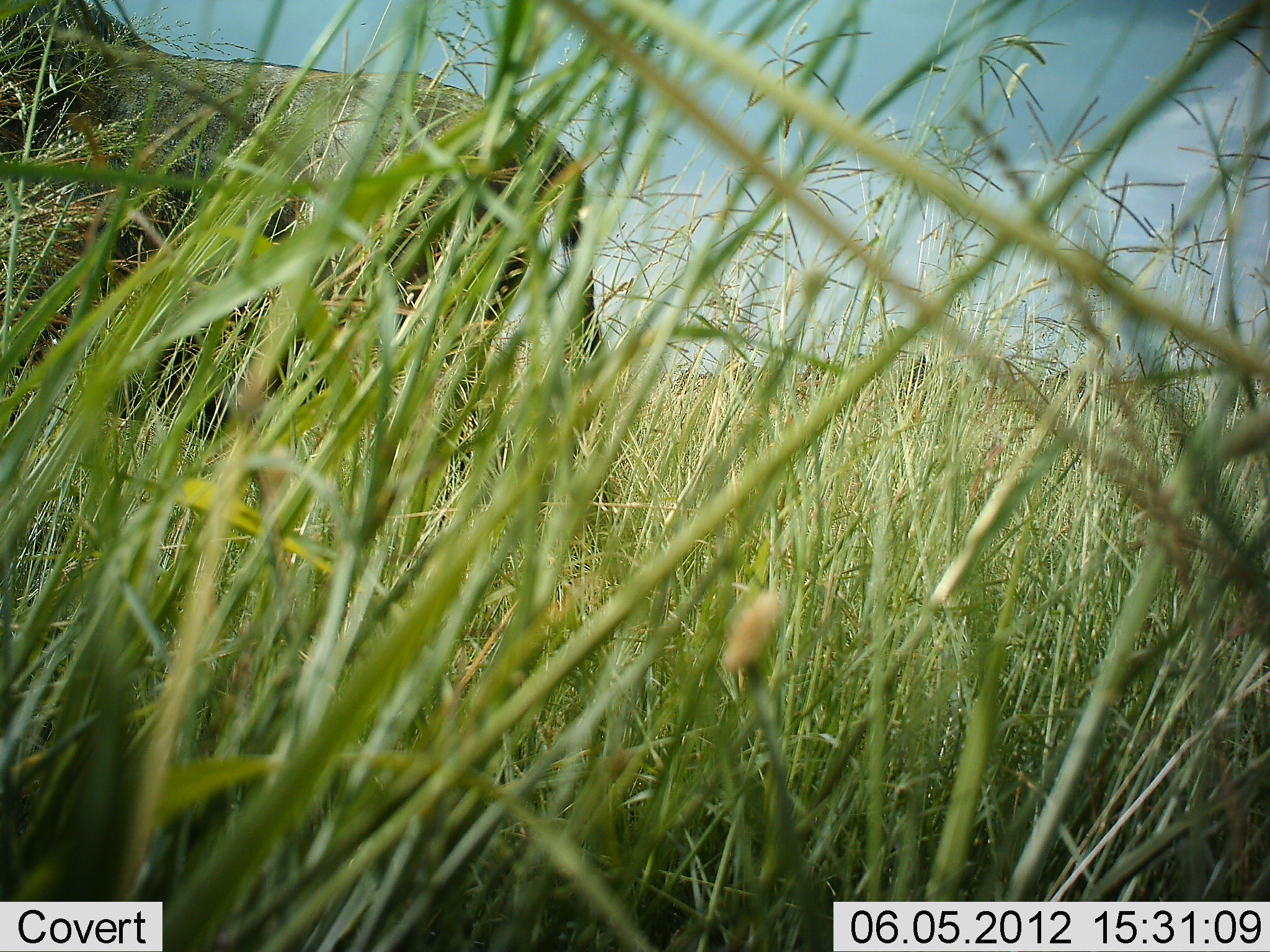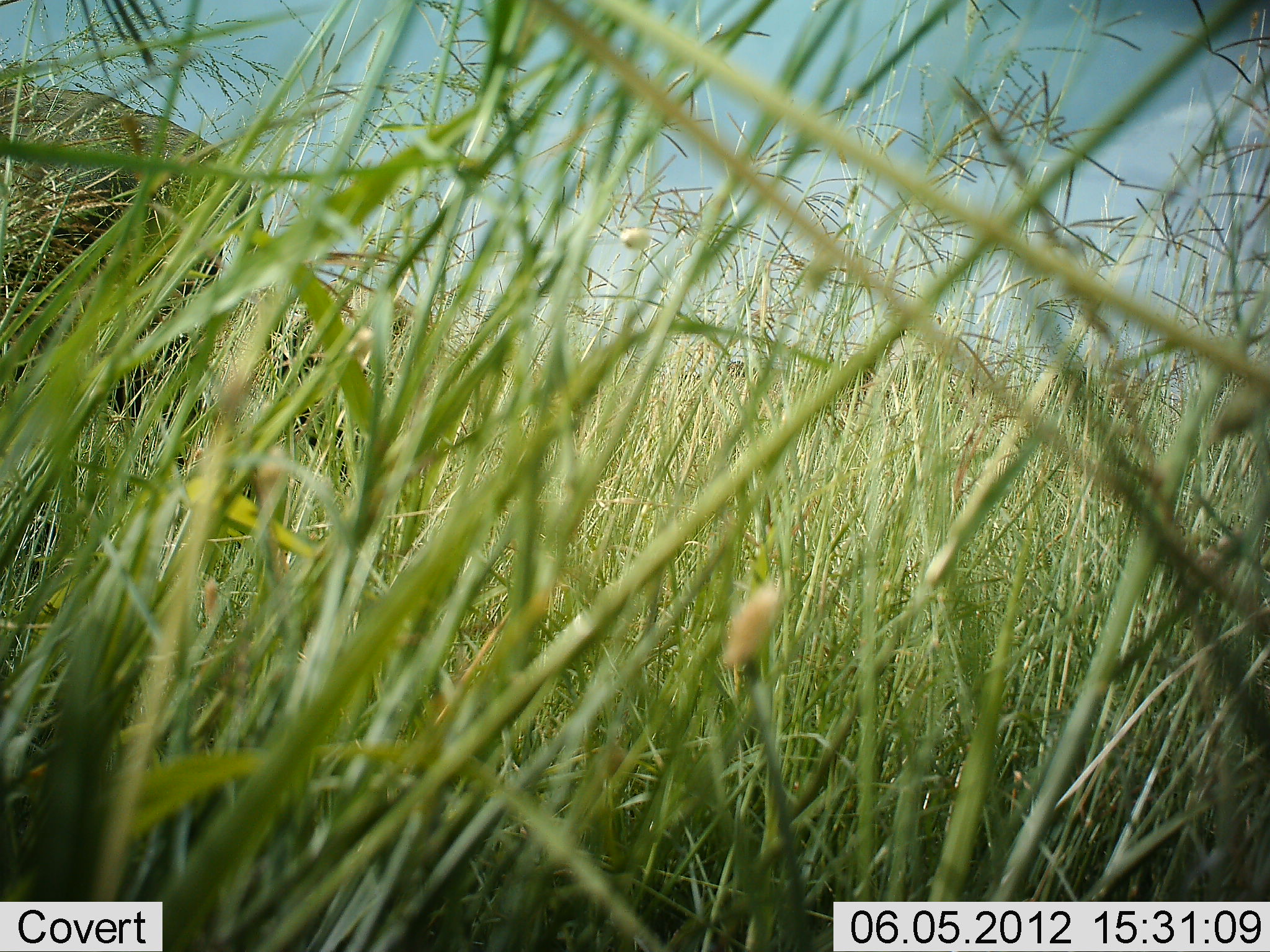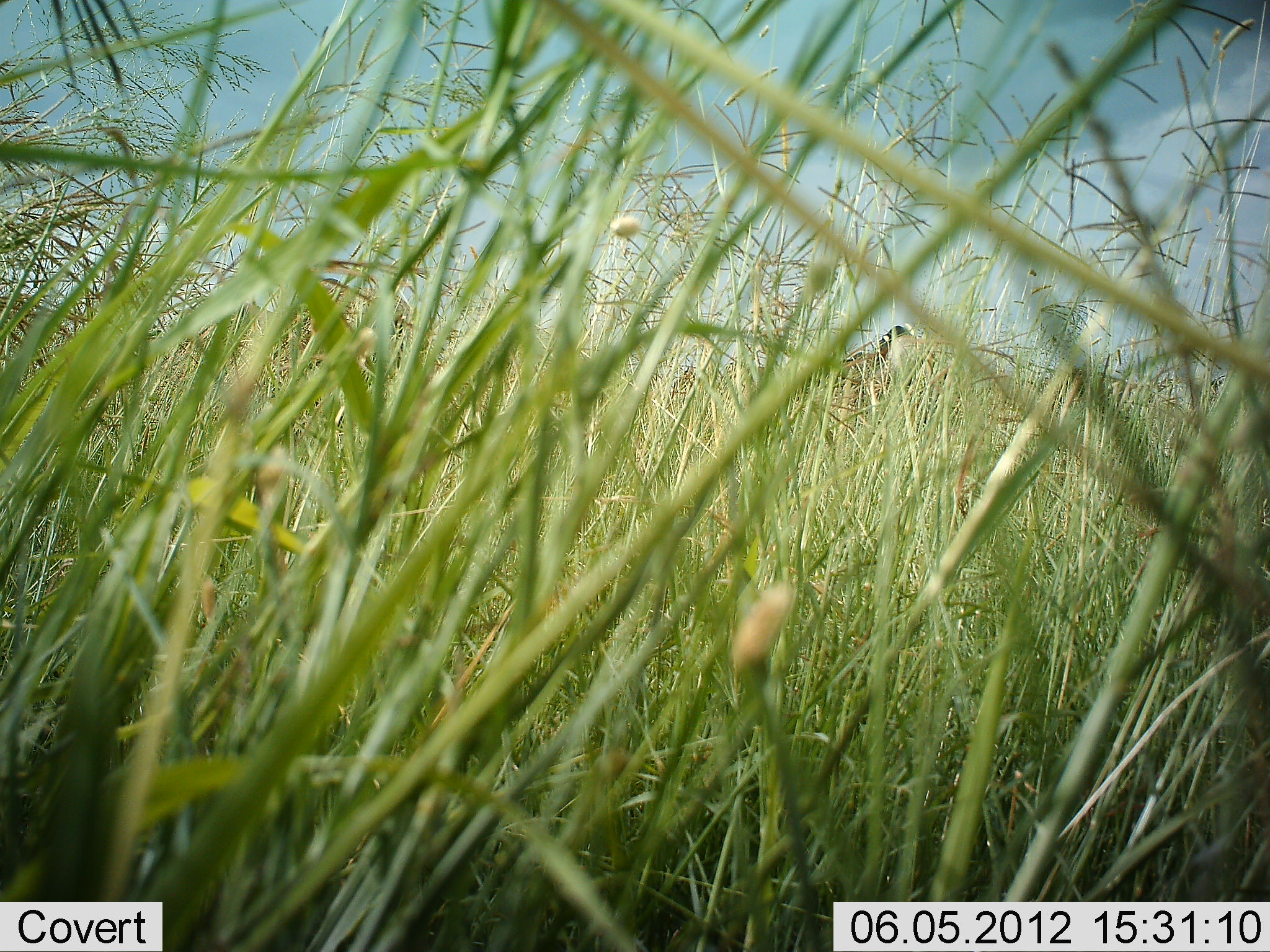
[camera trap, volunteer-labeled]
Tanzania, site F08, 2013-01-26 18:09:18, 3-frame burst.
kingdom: Animalia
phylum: Chordata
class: Mammalia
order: Artiodactyla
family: Bovidae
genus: Connochaetes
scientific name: Connochaetes taurinus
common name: blue wildebeest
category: wildebeest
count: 1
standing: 0%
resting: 0%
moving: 100%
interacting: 0%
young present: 0%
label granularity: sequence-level